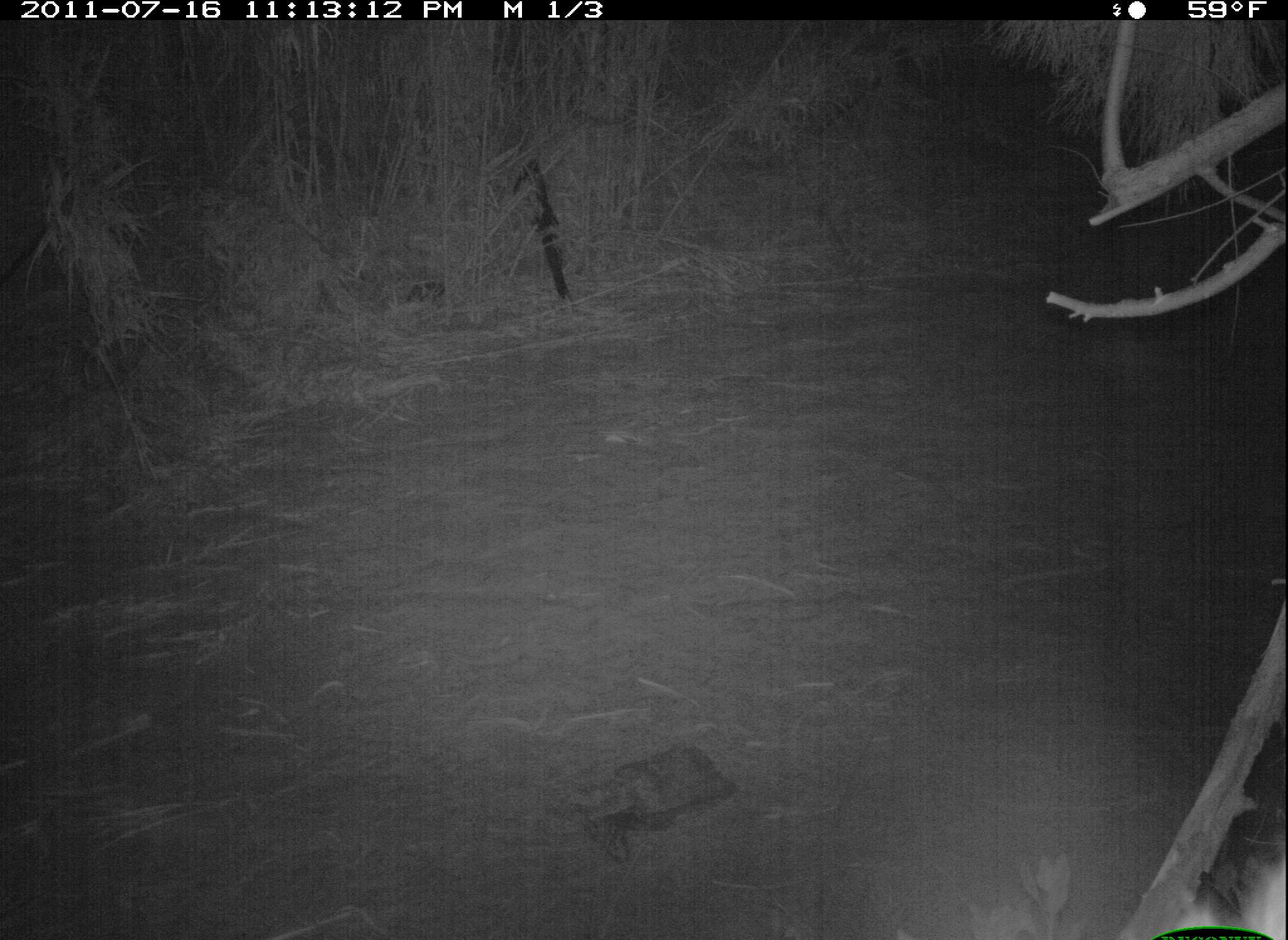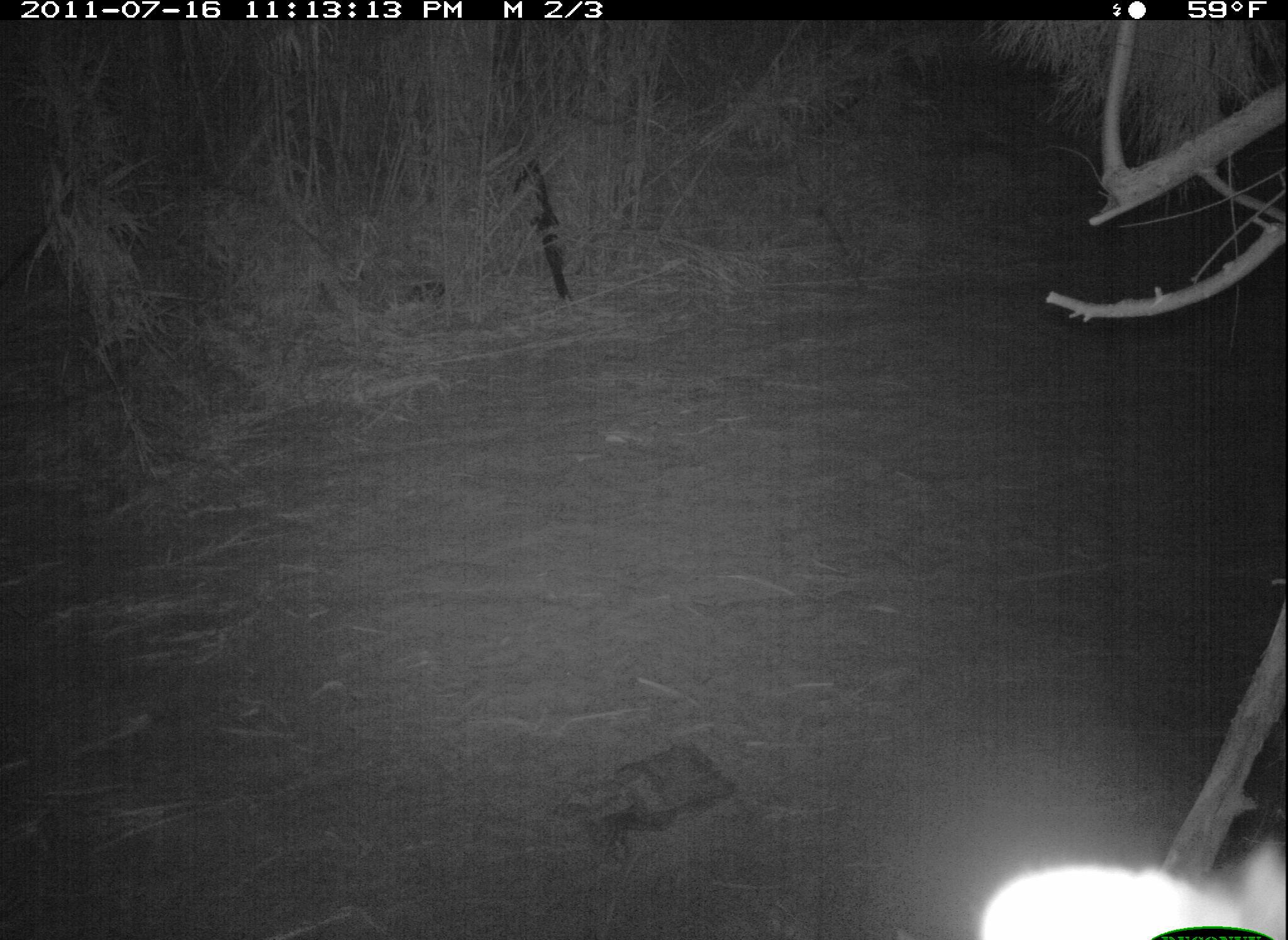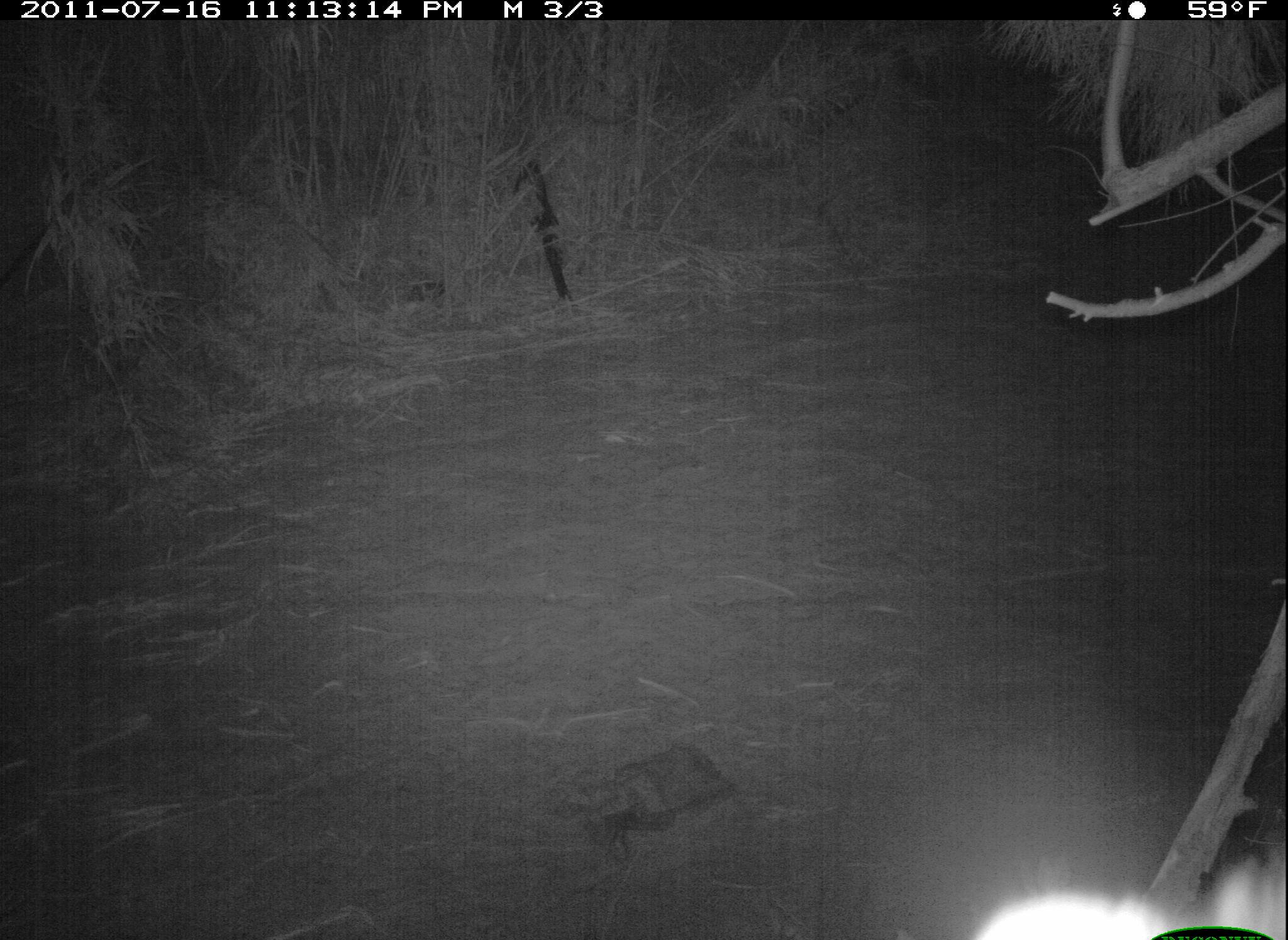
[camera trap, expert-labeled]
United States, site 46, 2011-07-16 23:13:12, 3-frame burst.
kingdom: Animalia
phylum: Chordata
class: Mammalia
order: Carnivora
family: Procyonidae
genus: Procyon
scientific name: Procyon lotor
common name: raccoon